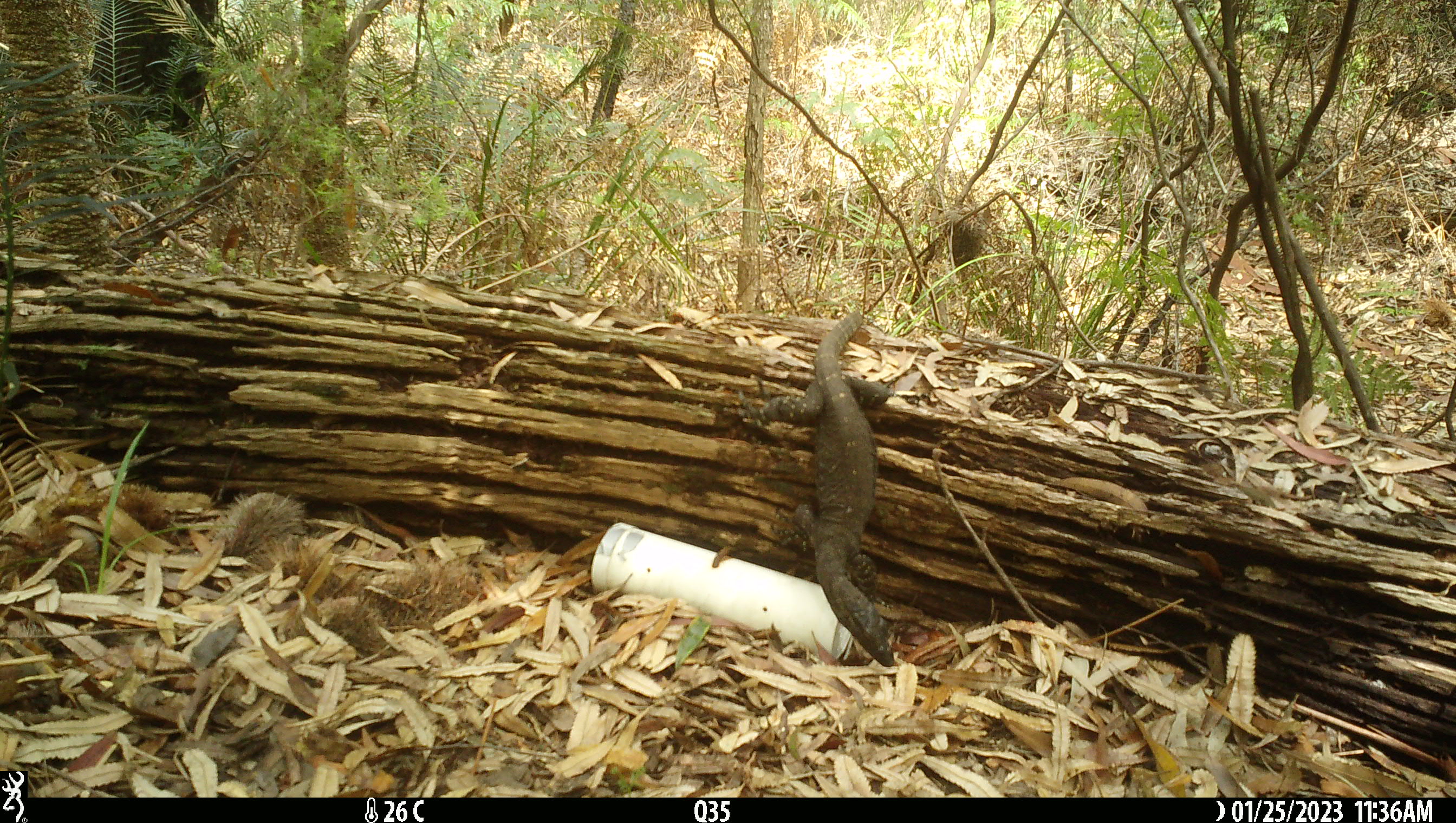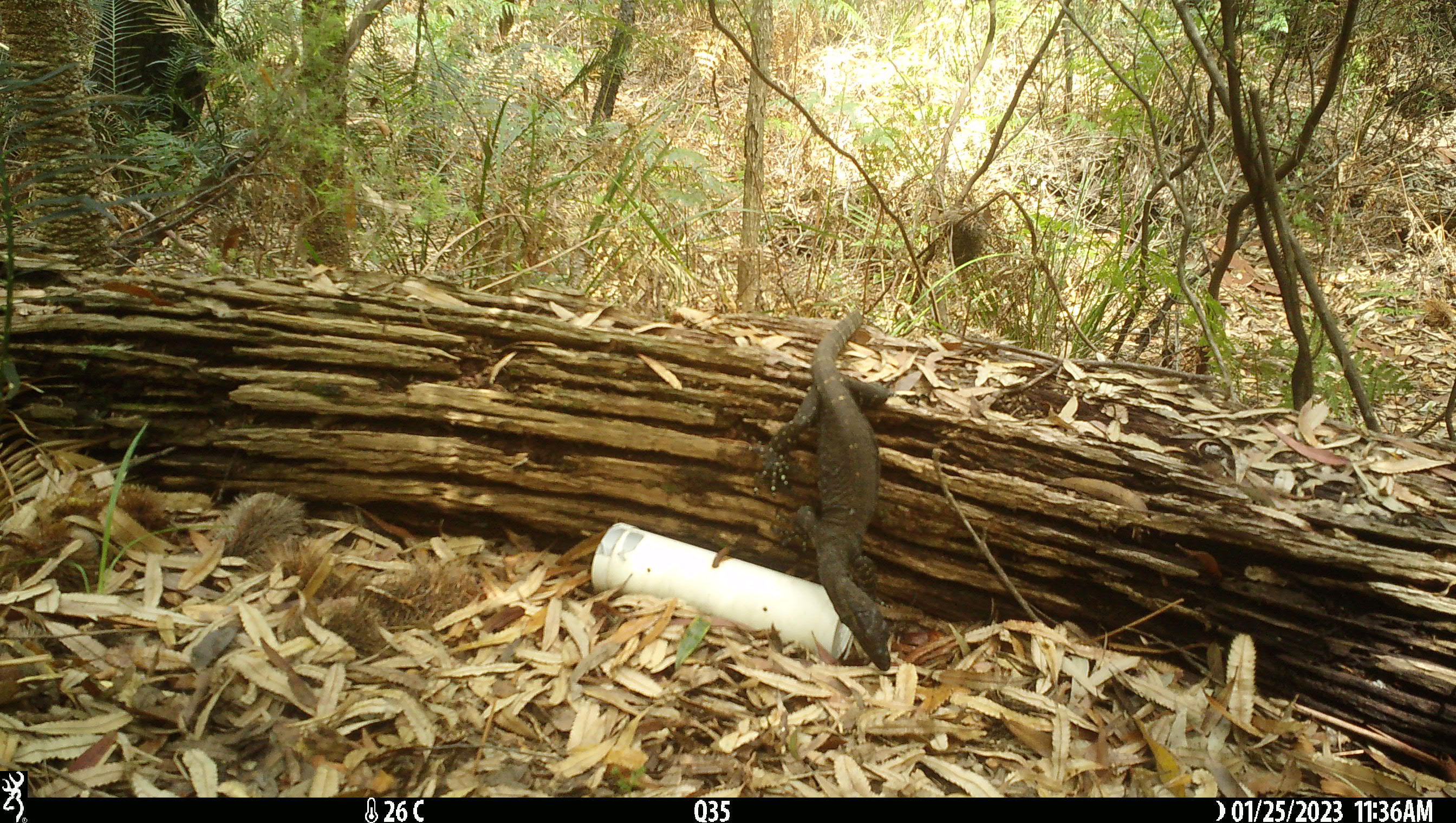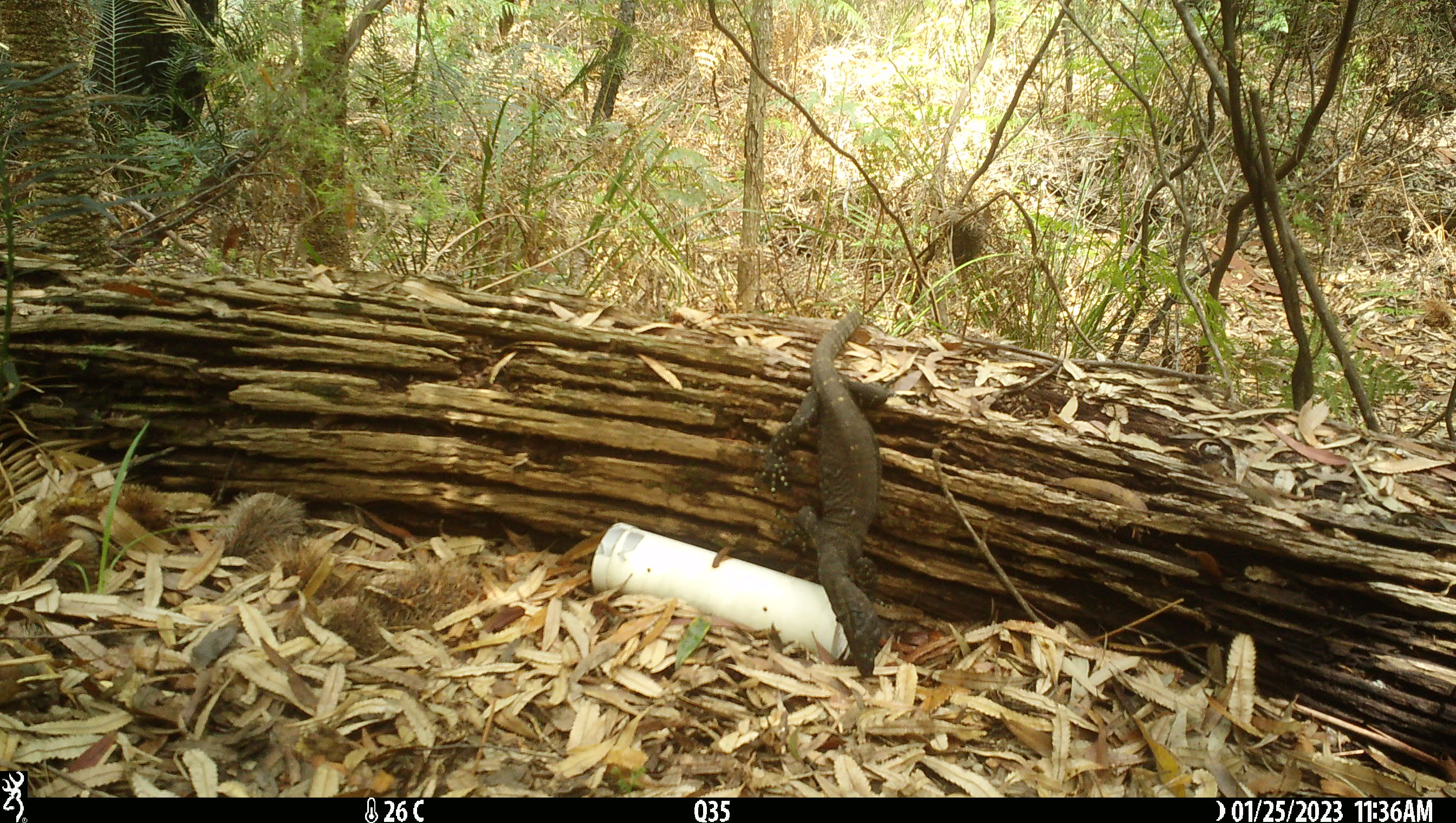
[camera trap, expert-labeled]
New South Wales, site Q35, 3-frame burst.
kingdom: Animalia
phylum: Chordata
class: Reptilia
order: Squamata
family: Varanidae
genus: Varanus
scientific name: Varanus varius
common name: lace monitor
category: goanna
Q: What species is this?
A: Goanna (lace monitor) (Varanus varius).